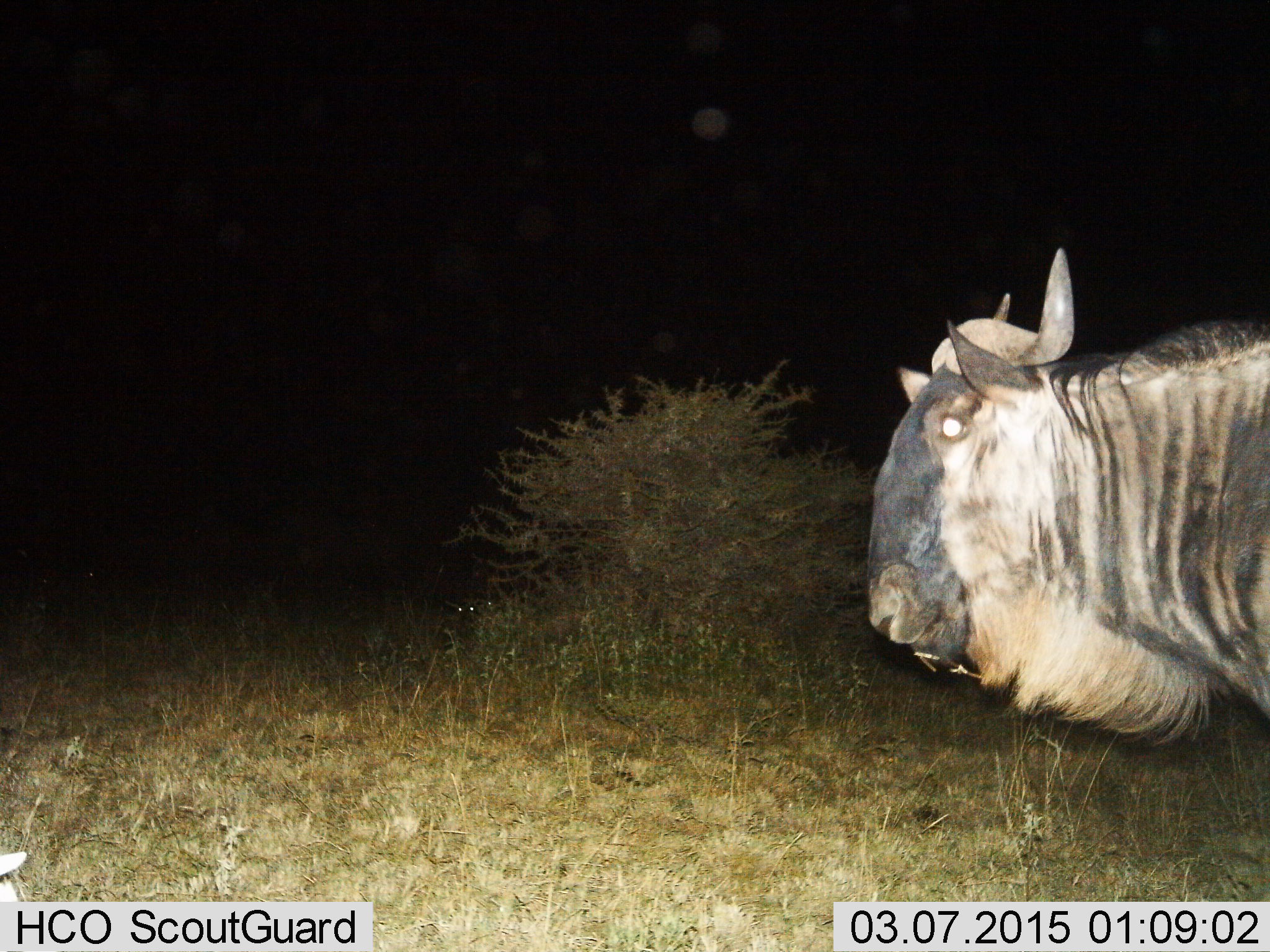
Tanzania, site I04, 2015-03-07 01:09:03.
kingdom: Animalia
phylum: Chordata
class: Mammalia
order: Artiodactyla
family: Bovidae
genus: Connochaetes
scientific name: Connochaetes taurinus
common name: blue wildebeest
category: wildebeest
Wildebeest (blue wildebeest) (Connochaetes taurinus), count 1. Behavior (volunteer vote fractions): standing 90%, resting 10%, moving 10%, interacting 0%. Young present (vote fraction): 0%. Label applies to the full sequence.